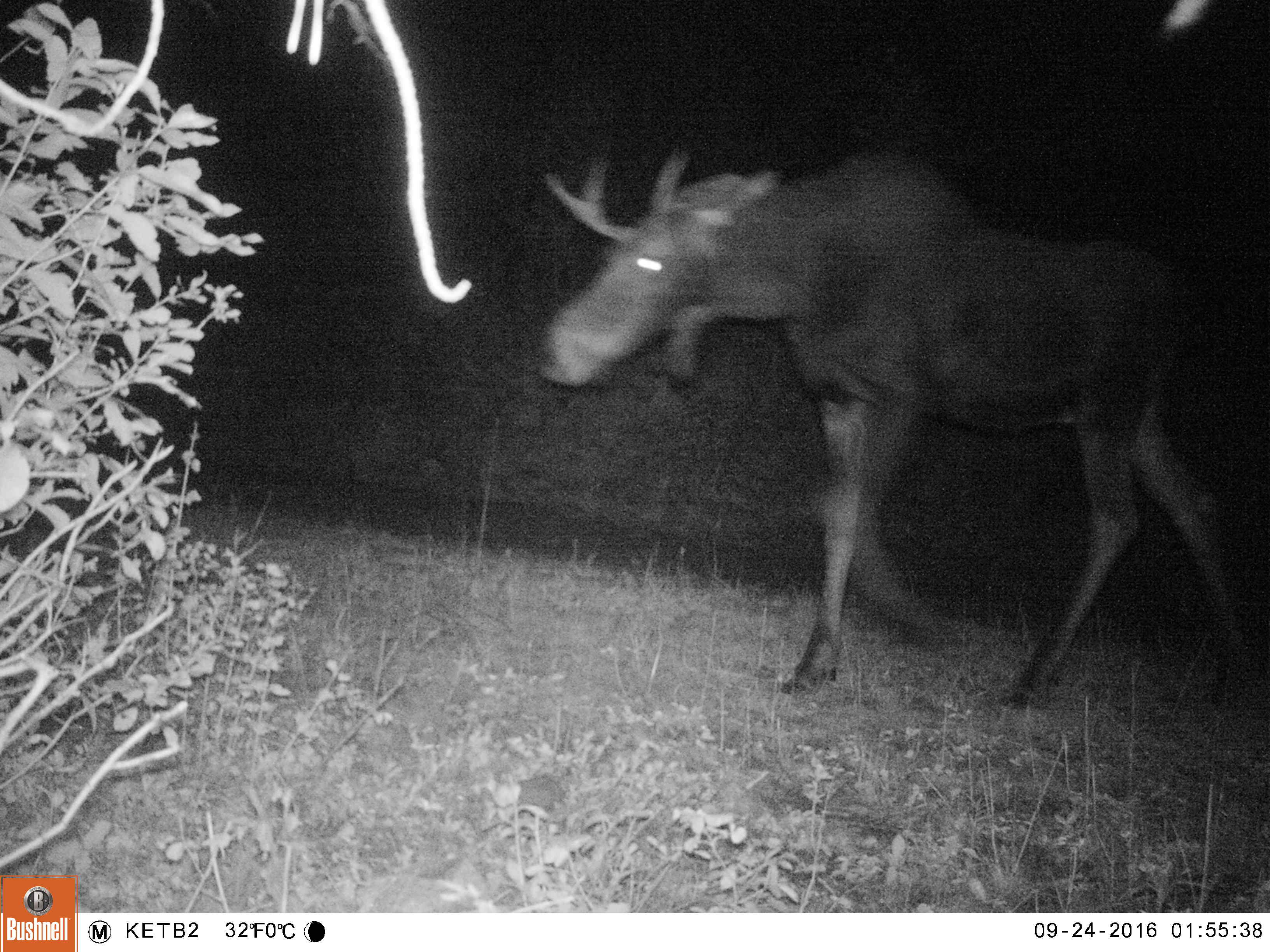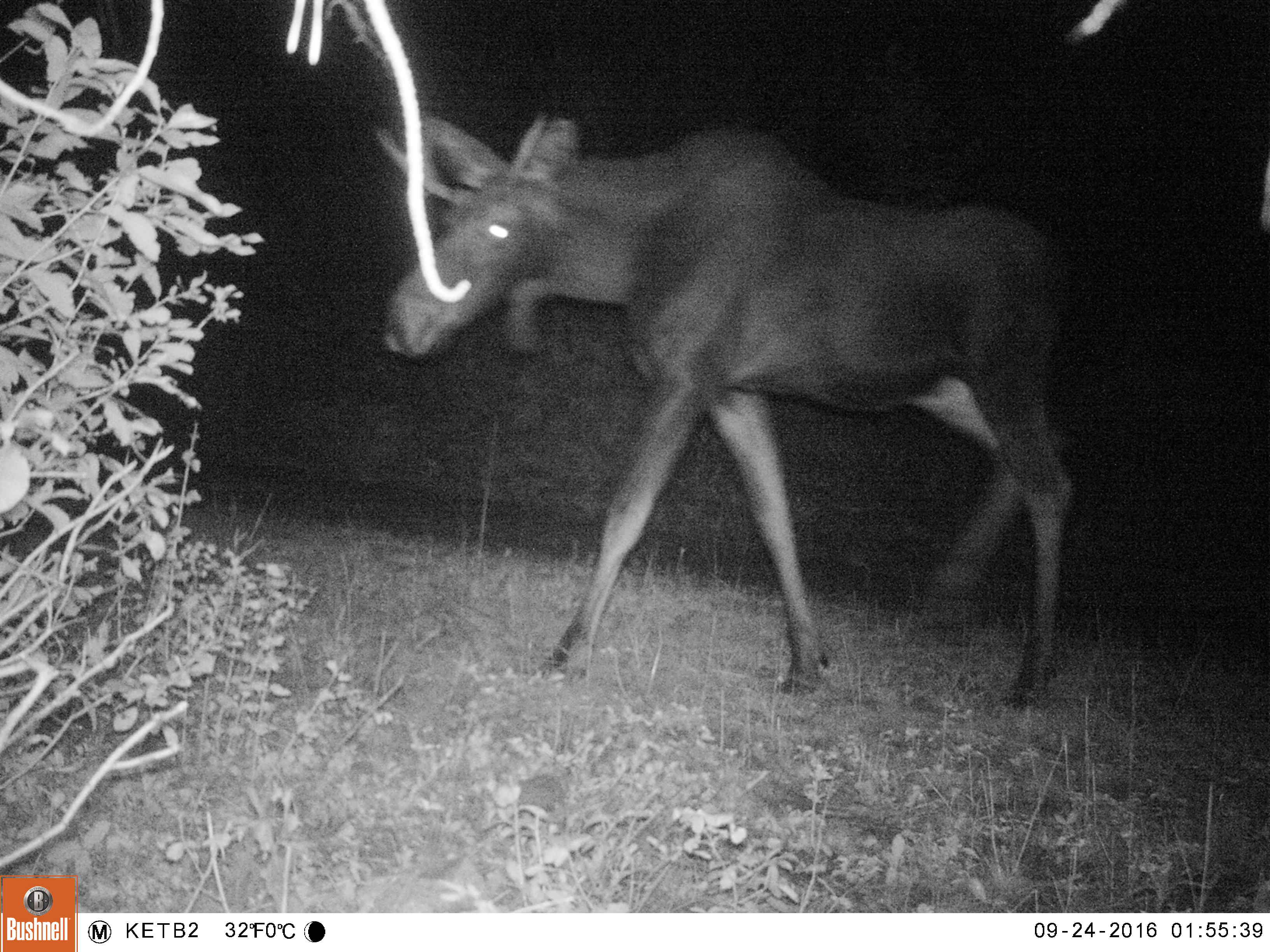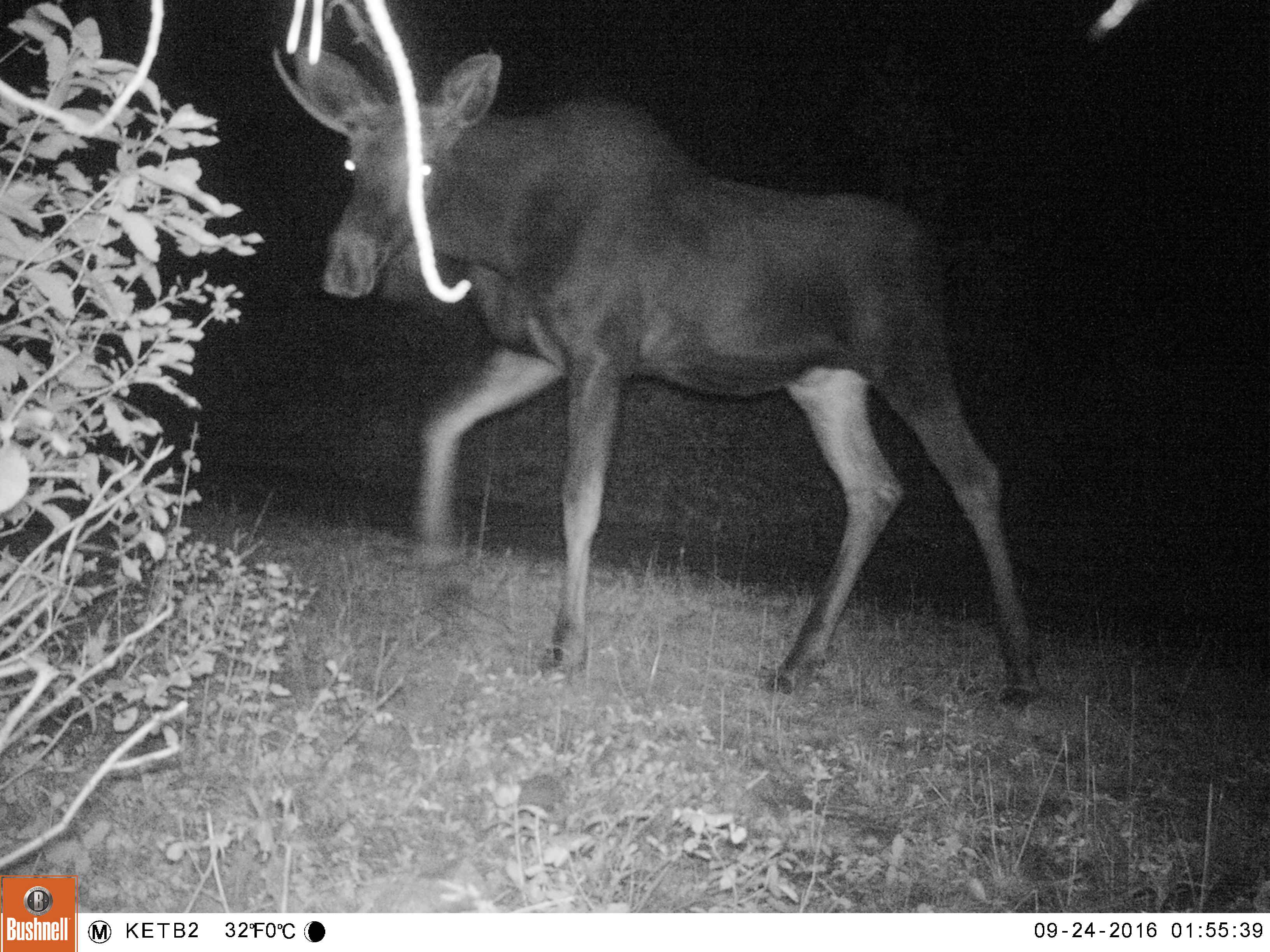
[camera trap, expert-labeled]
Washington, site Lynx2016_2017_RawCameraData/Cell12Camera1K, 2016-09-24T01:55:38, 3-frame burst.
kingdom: Animalia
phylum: Chordata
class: Mammalia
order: Artiodactyla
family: Cervidae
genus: Alces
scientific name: Alces alces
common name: moose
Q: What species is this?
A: Alces alces (moose).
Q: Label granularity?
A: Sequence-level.